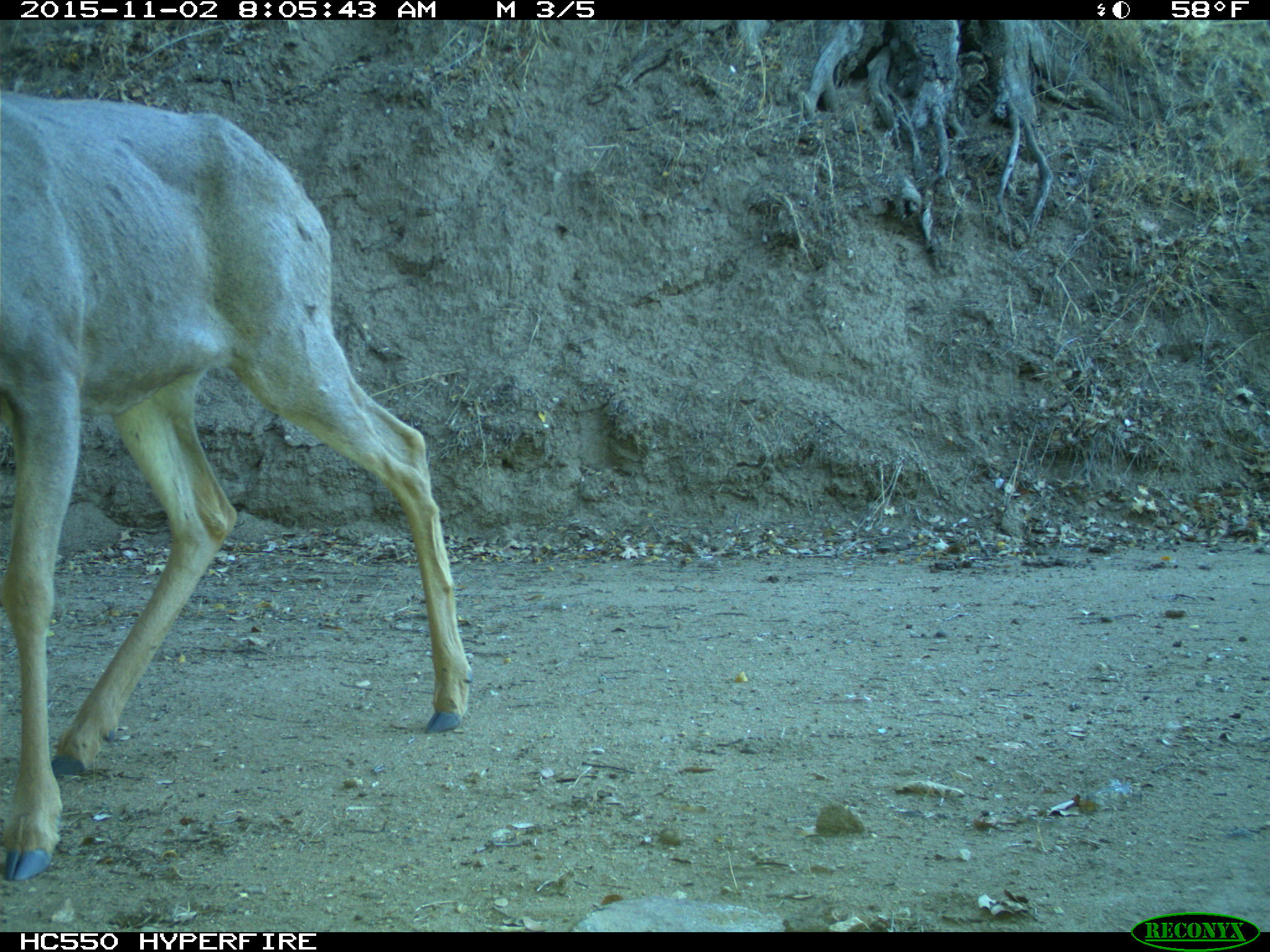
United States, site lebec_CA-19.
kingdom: Animalia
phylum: Chordata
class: Mammalia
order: Artiodactyla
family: Cervidae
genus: Odocoileus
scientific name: Odocoileus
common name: deer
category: unidentified deer